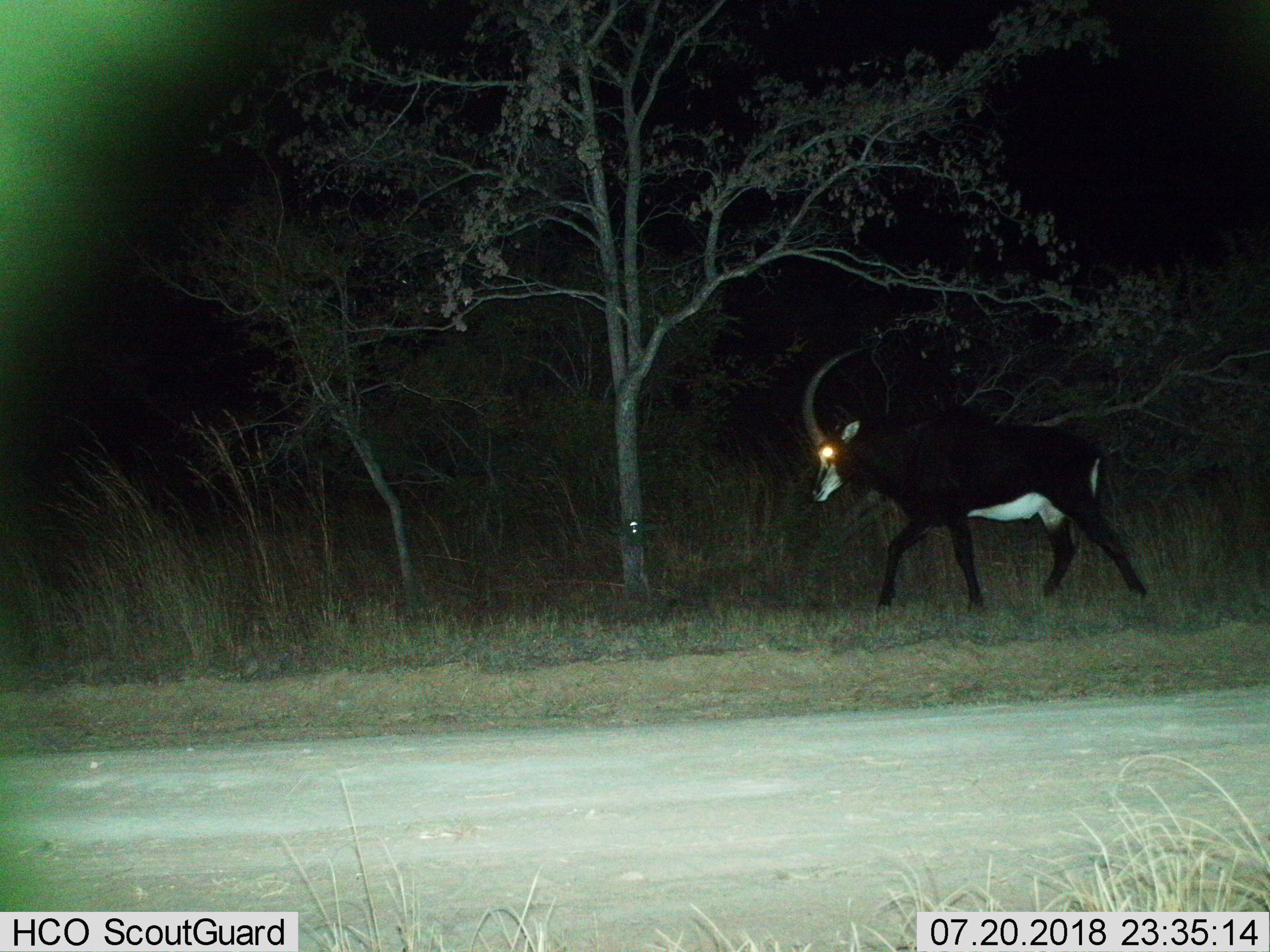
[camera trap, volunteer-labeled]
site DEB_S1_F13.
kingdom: Animalia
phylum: Chordata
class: Mammalia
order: Artiodactyla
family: Bovidae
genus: Hippotragus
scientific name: Hippotragus niger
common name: sable antelope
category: sable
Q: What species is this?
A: Sable (sable antelope) (Hippotragus niger).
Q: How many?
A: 1.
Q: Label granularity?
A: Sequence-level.